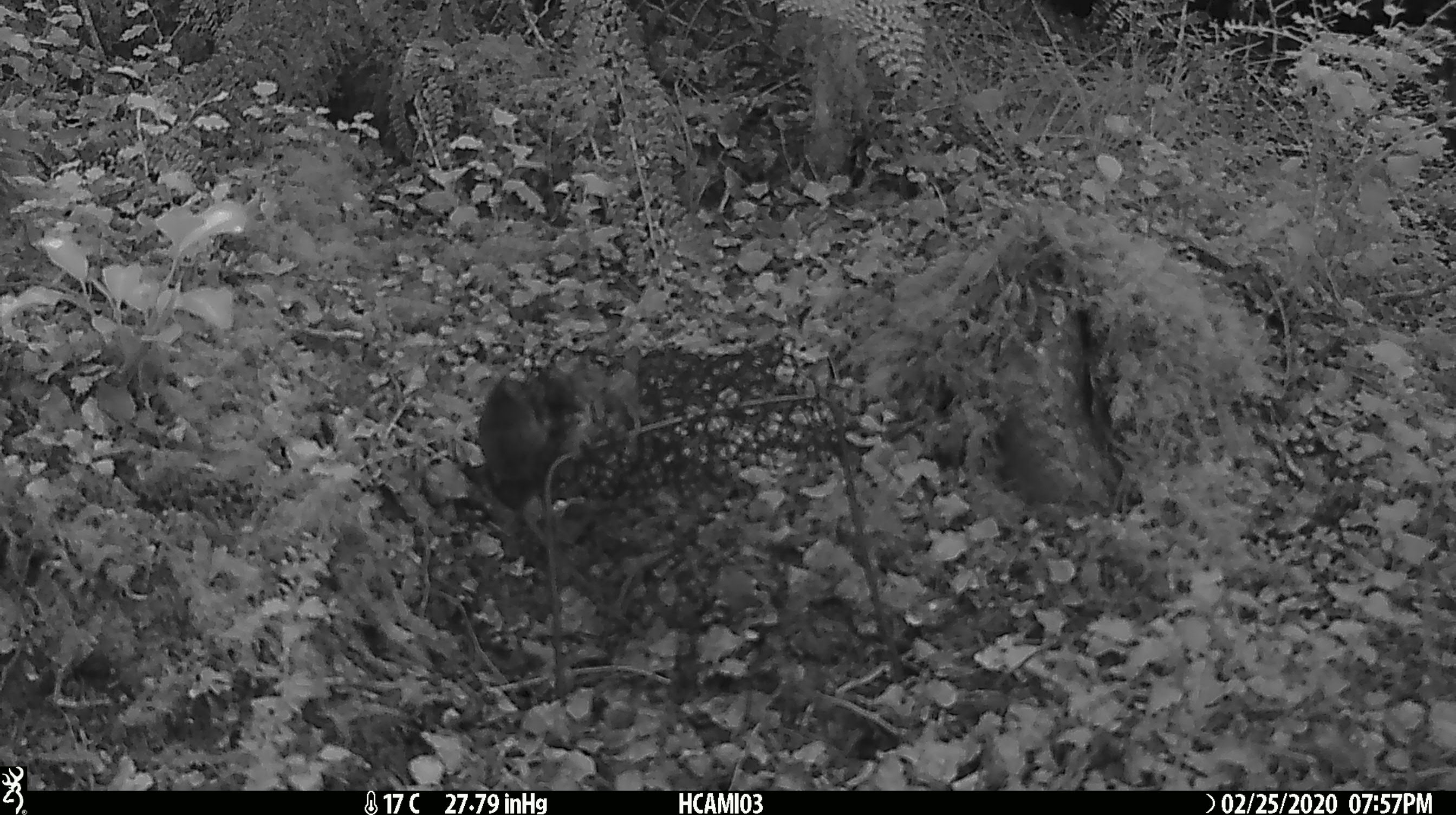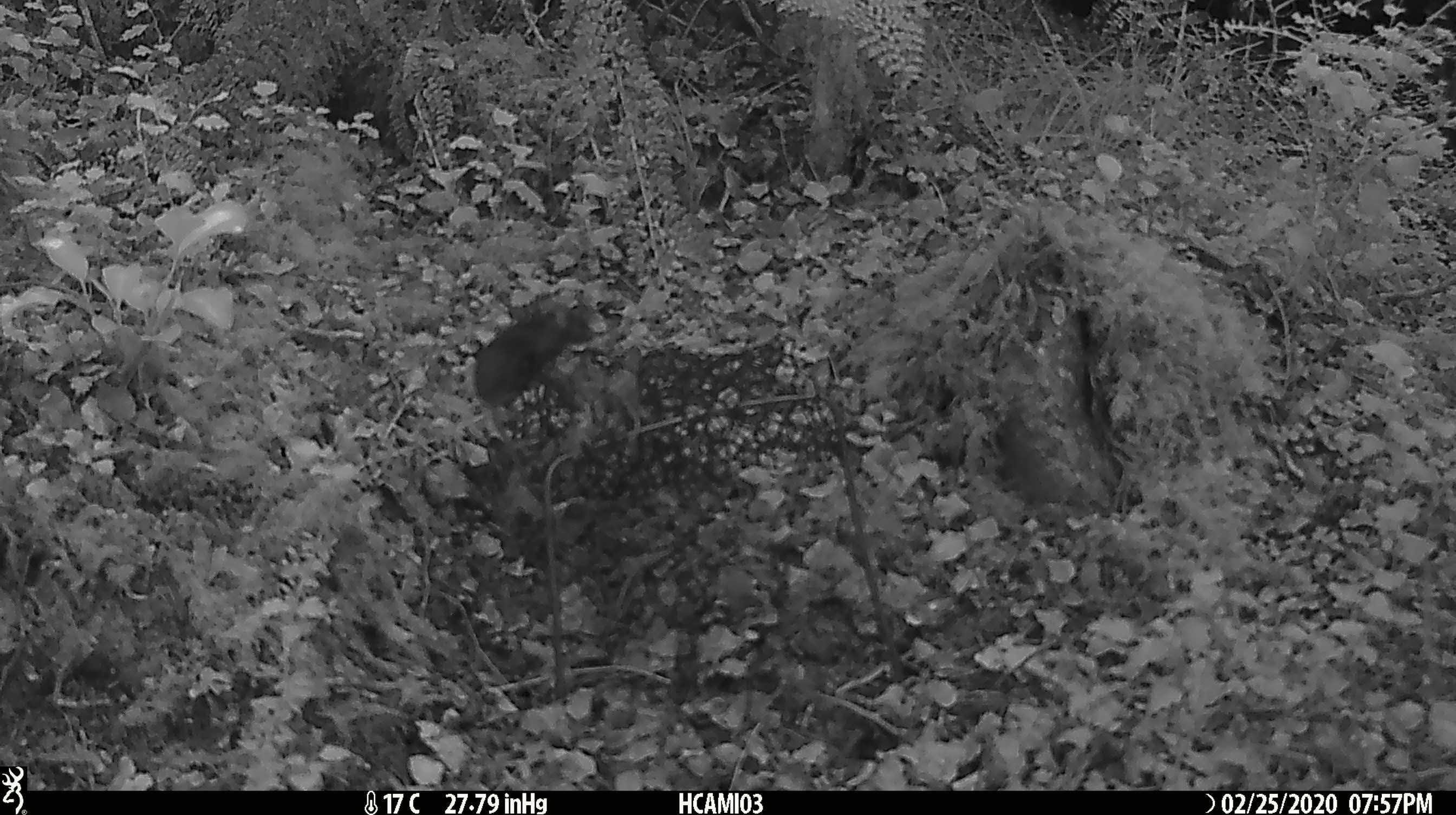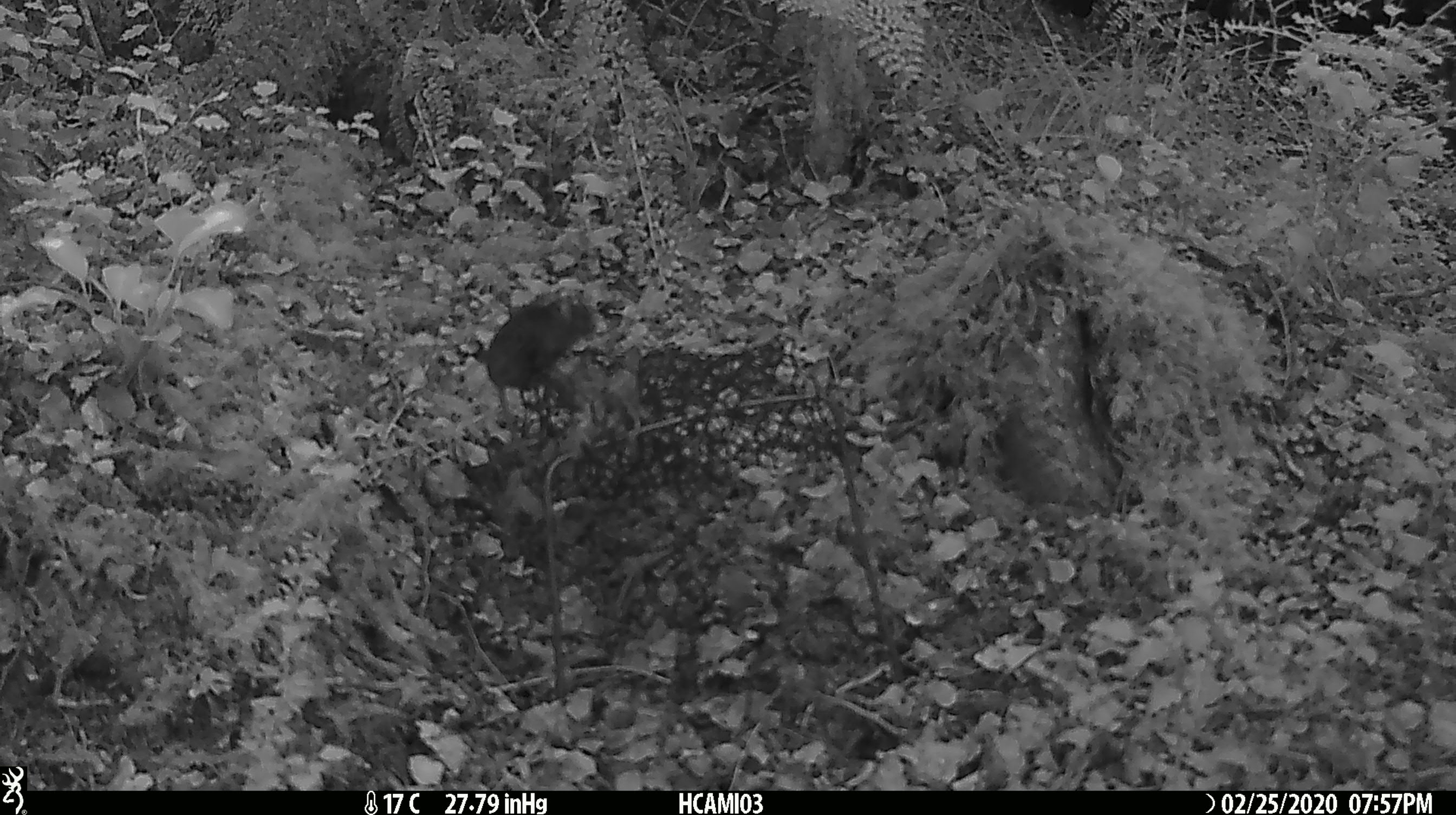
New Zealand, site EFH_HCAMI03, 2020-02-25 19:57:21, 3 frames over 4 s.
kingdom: Animalia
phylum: Chordata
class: Mammalia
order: Rodentia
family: Muridae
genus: Mus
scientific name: Mus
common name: mouse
Mouse (Mus).